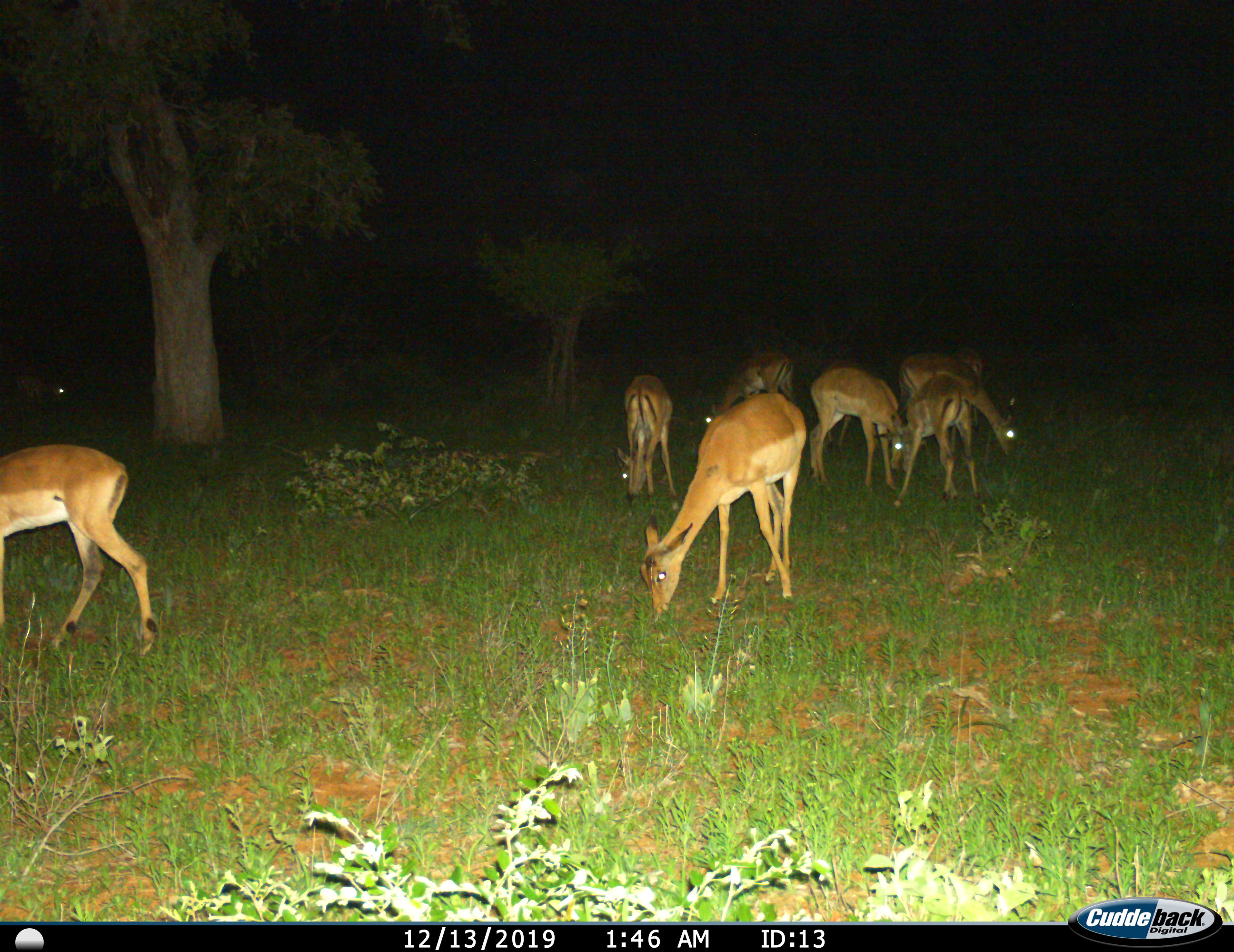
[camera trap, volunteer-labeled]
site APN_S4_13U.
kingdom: Animalia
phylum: Chordata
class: Mammalia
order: Artiodactyla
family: Bovidae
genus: Aepyceros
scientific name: Aepyceros melampus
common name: impala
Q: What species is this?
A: Impala (Aepyceros melampus).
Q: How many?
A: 7.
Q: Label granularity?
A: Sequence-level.